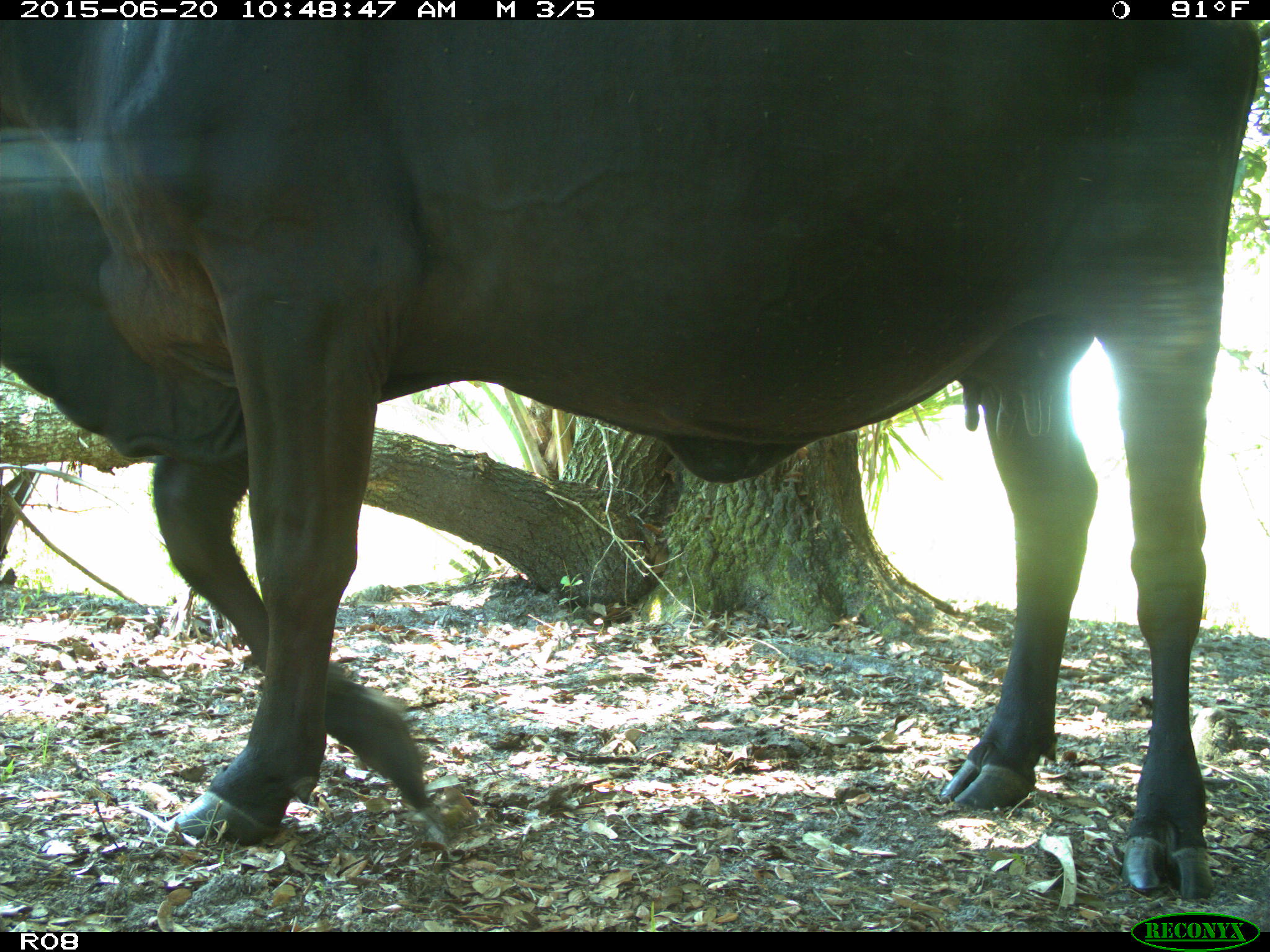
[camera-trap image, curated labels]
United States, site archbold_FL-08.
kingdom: Animalia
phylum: Chordata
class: Mammalia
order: Artiodactyla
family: Bovidae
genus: Bos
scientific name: Bos taurus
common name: domestic cow